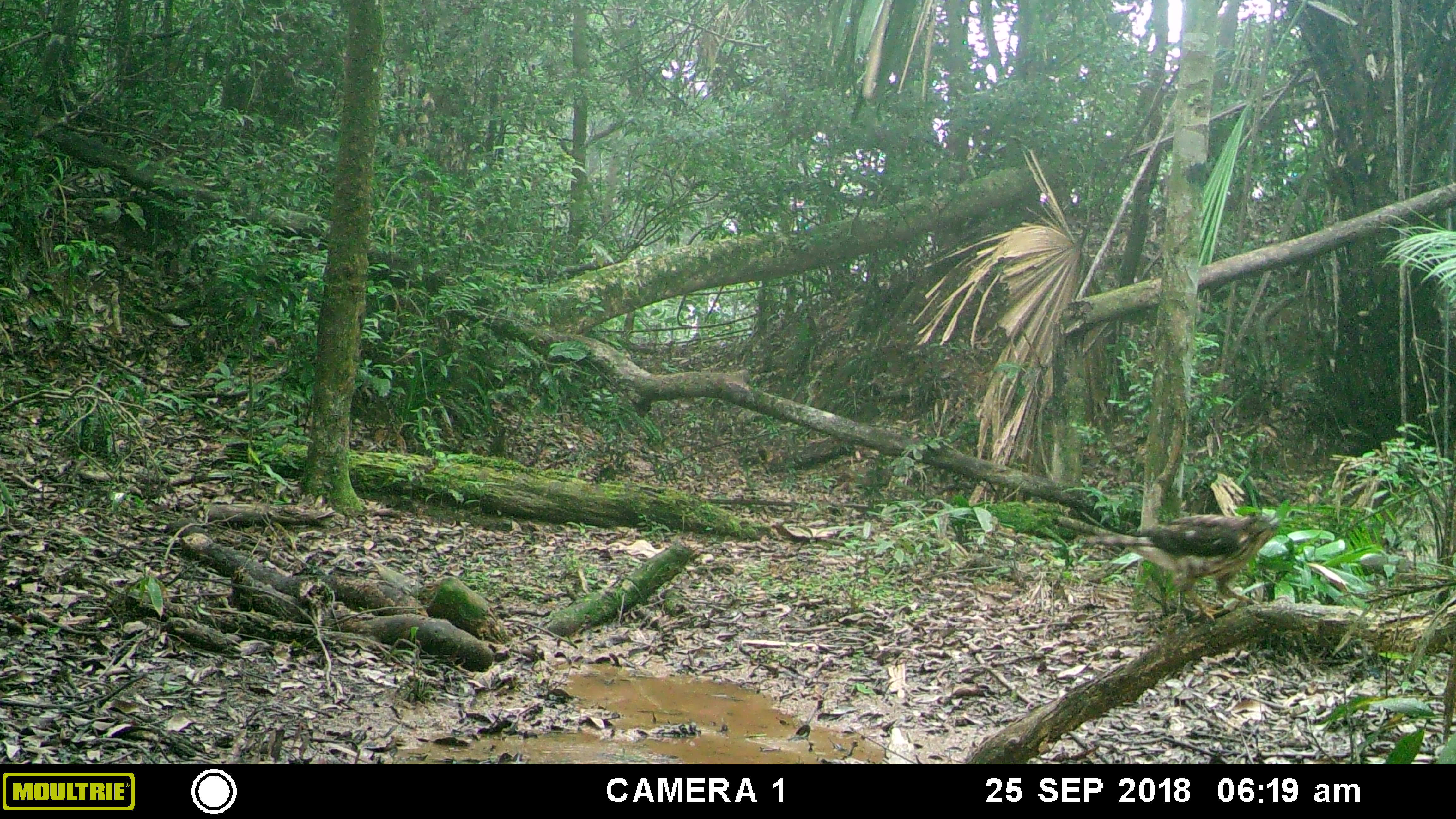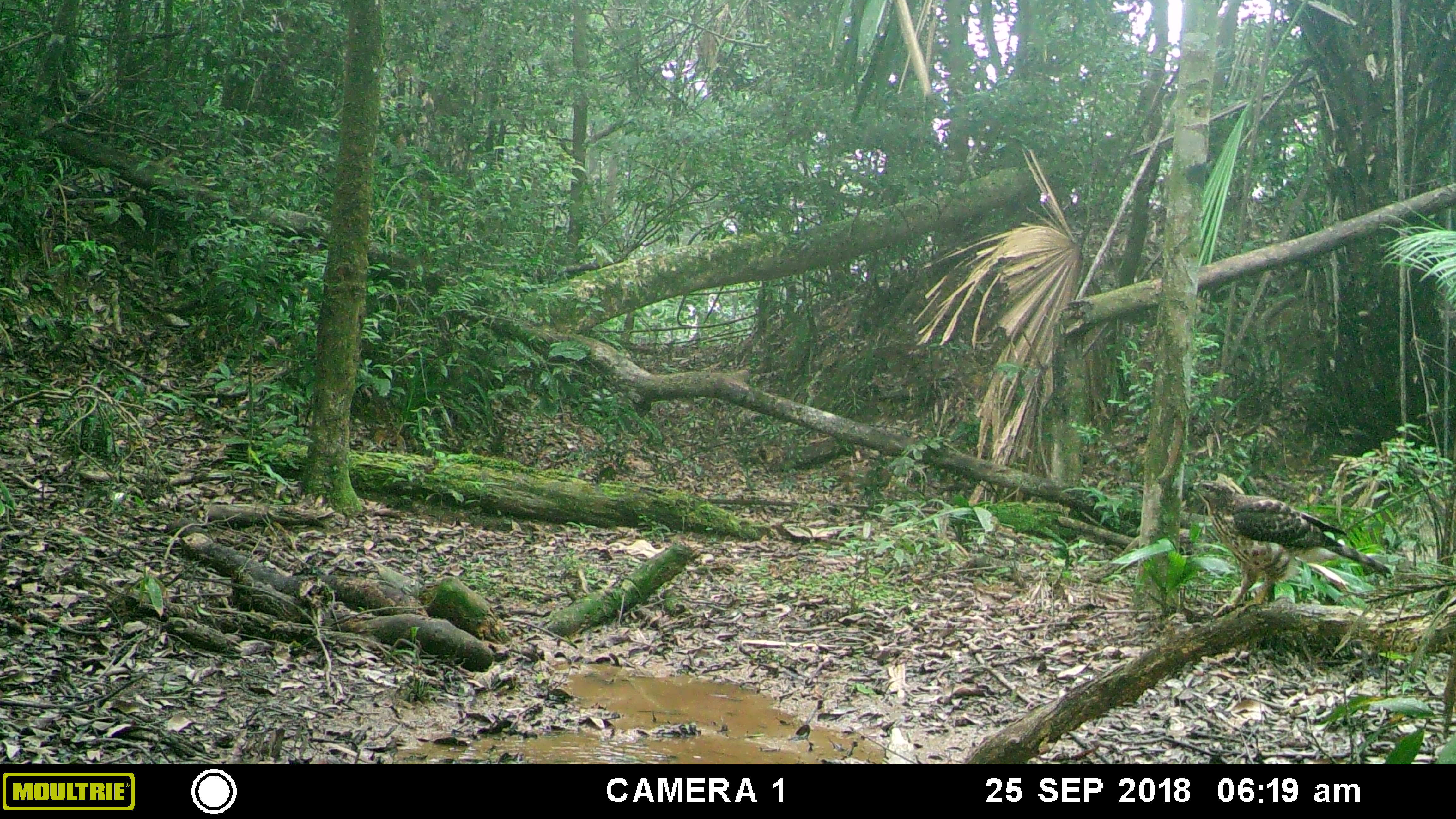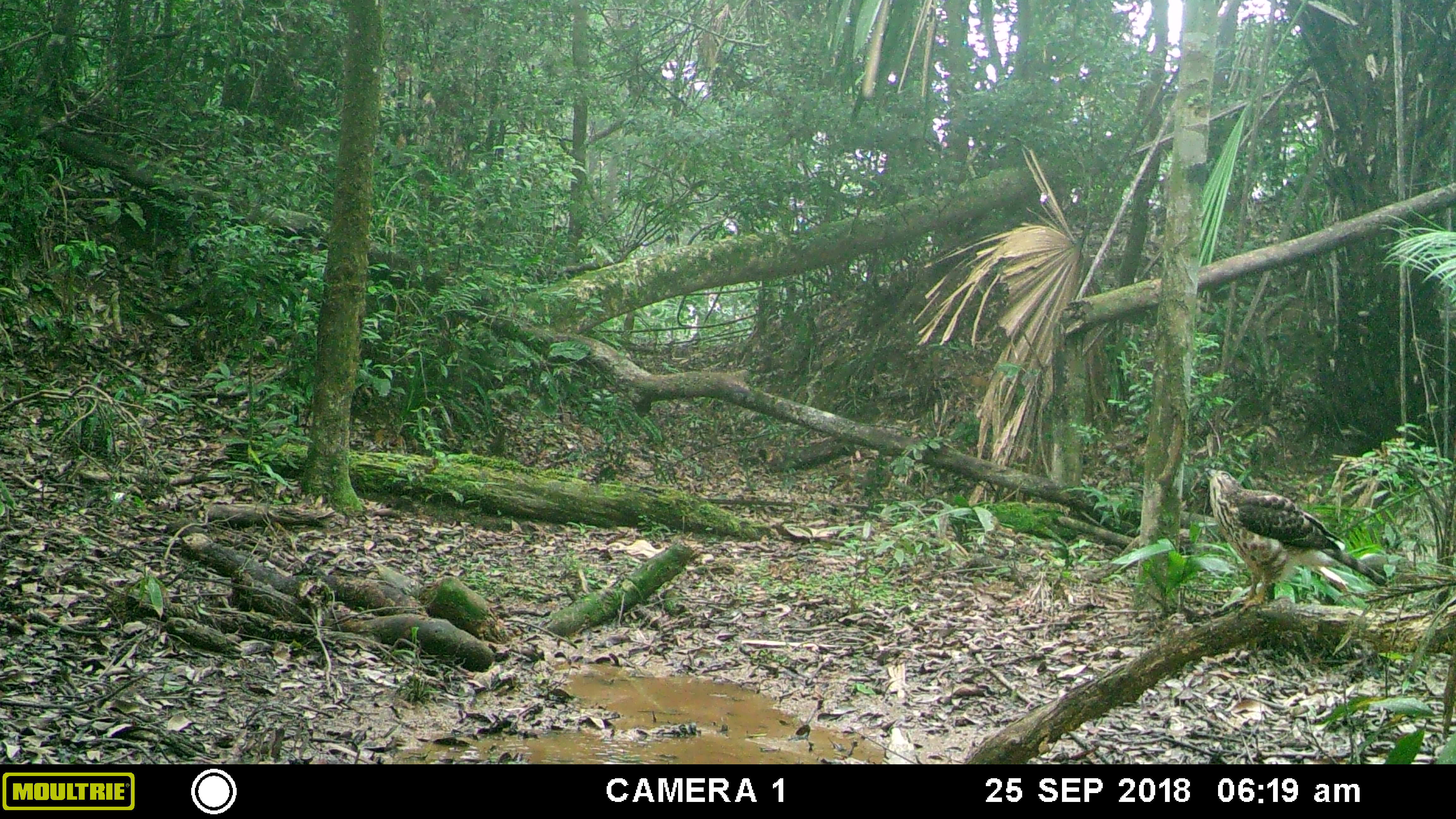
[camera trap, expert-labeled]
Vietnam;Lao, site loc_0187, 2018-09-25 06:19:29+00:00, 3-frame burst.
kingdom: Animalia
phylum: Chordata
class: Aves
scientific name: Aves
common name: bird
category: unidentified bird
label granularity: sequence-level